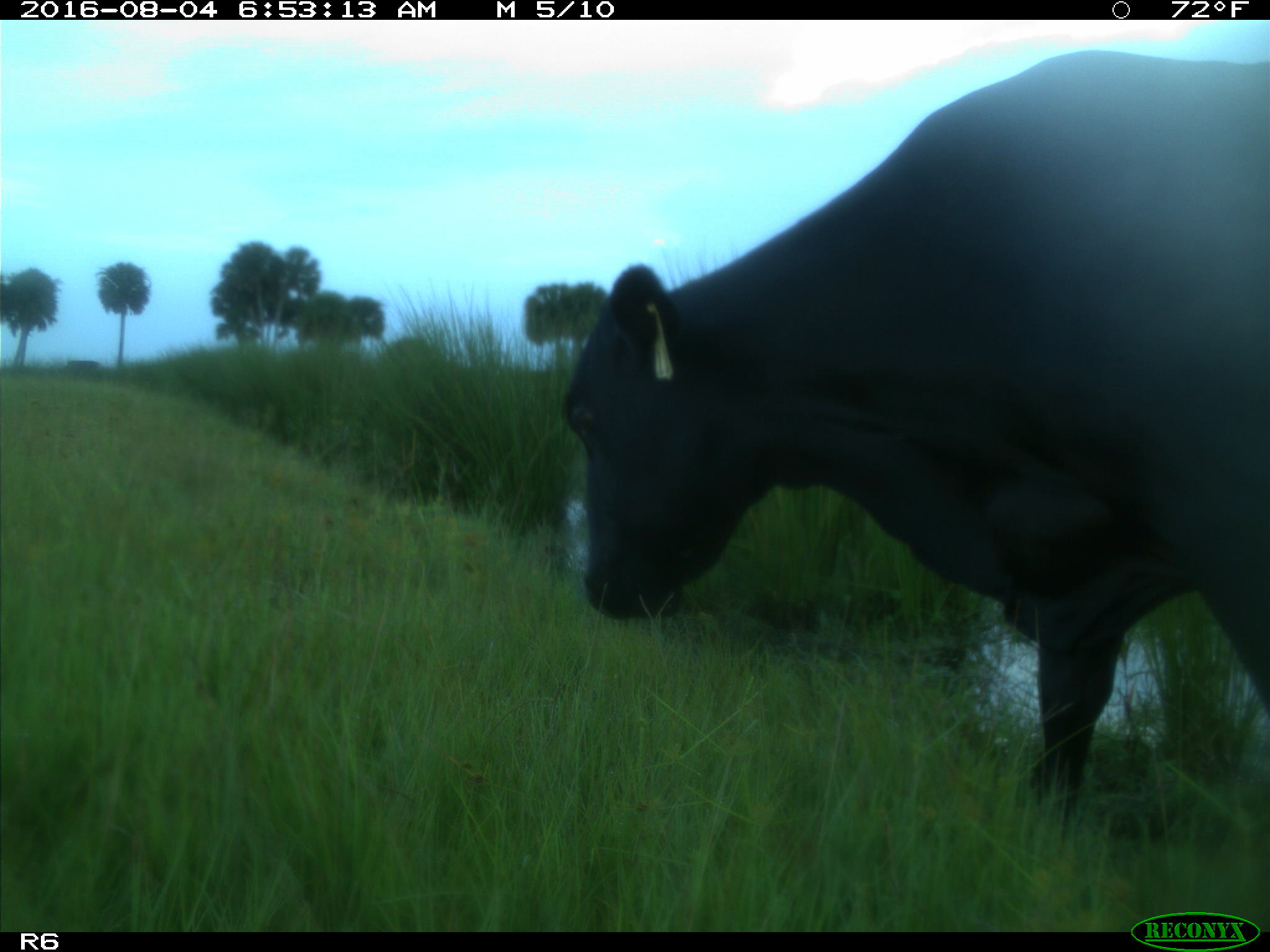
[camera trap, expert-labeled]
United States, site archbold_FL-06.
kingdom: Animalia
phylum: Chordata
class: Mammalia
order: Artiodactyla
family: Bovidae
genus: Bos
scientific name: Bos taurus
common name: domestic cow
Bos taurus (domestic cow).